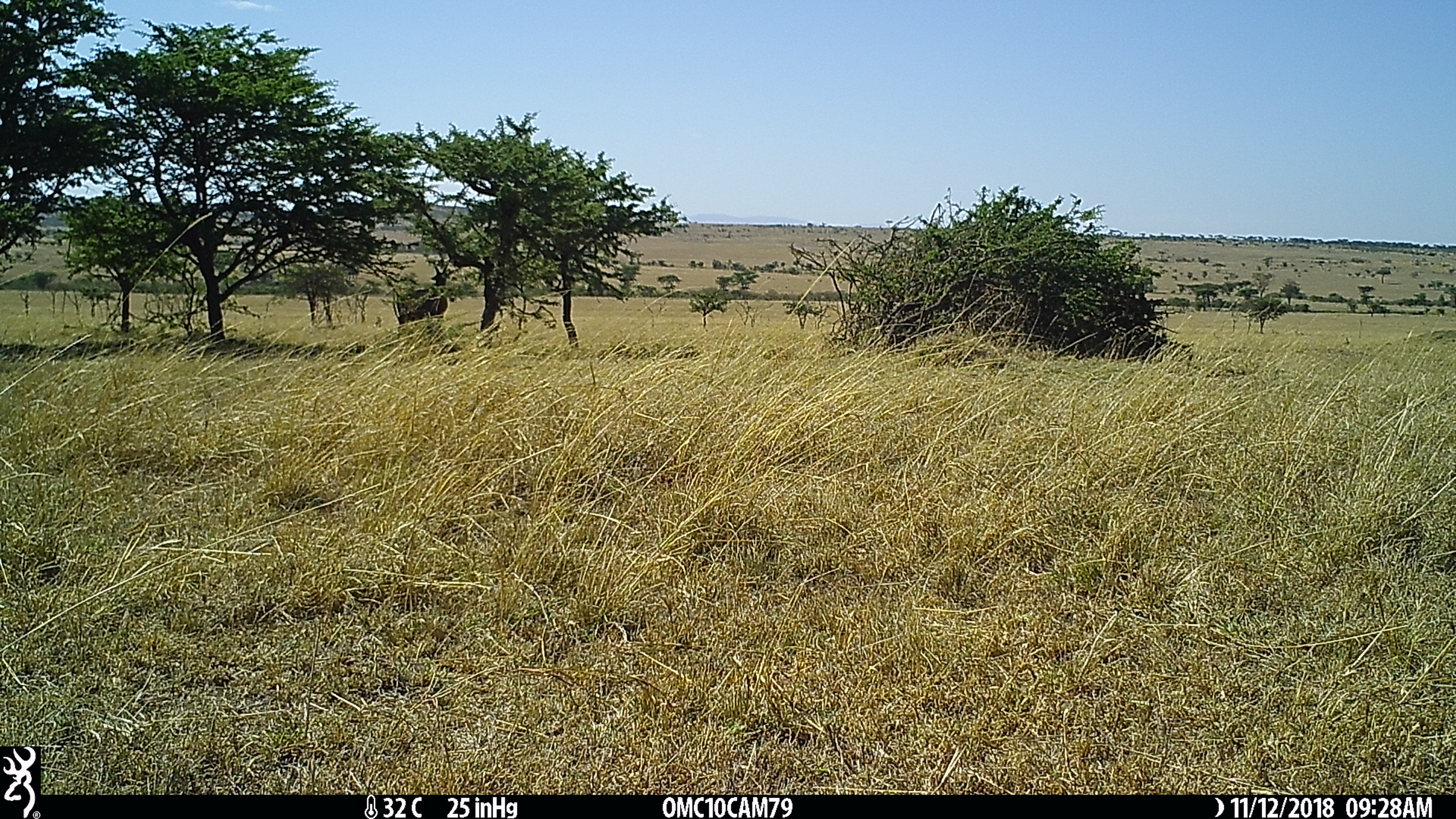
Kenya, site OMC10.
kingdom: Animalia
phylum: Chordata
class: Mammalia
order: Artiodactyla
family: Bovidae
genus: Damaliscus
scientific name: Damaliscus lunatus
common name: topi